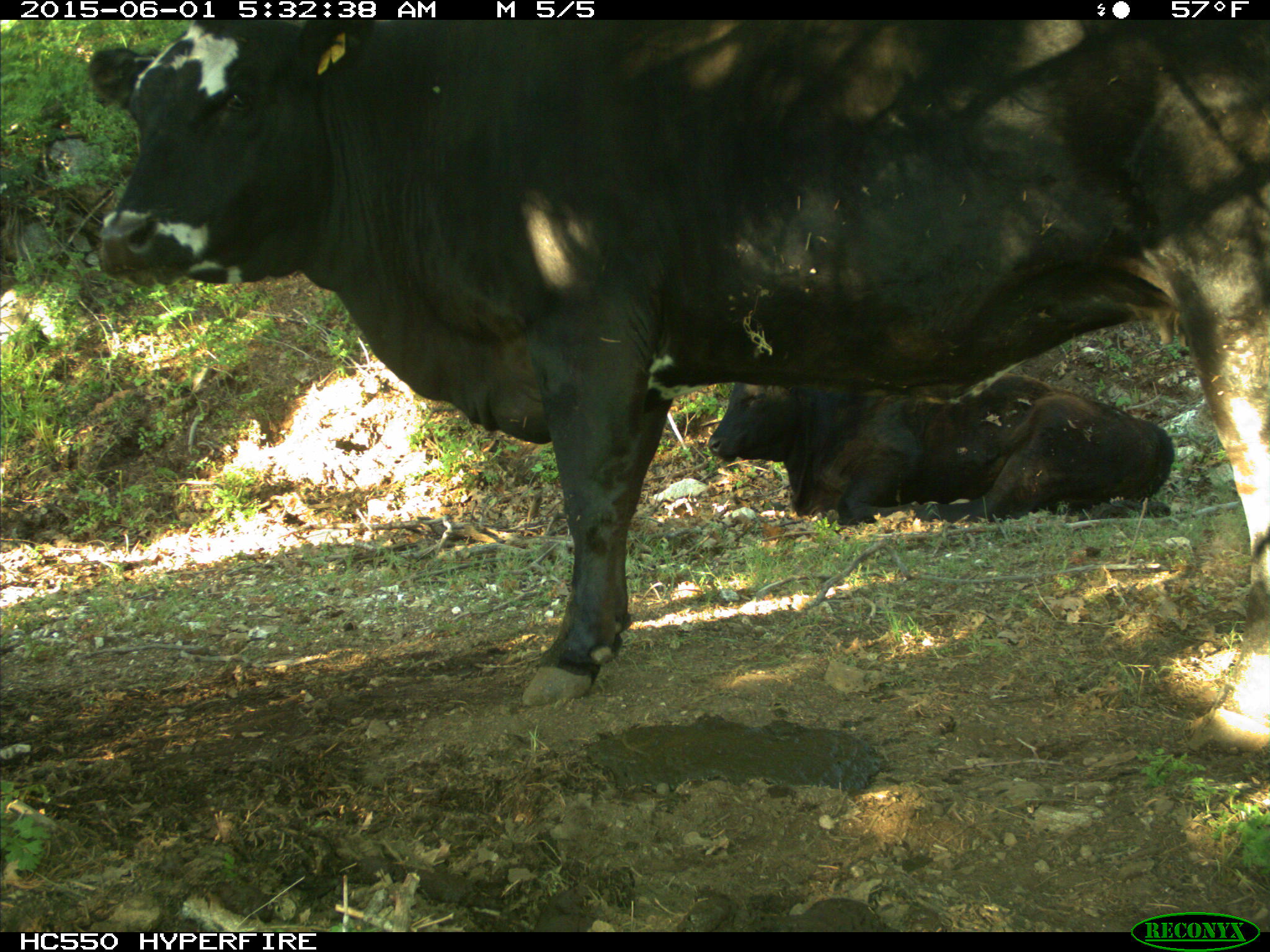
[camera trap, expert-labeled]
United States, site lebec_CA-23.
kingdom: Animalia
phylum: Chordata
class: Mammalia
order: Artiodactyla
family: Bovidae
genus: Bos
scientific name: Bos taurus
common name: domestic cow